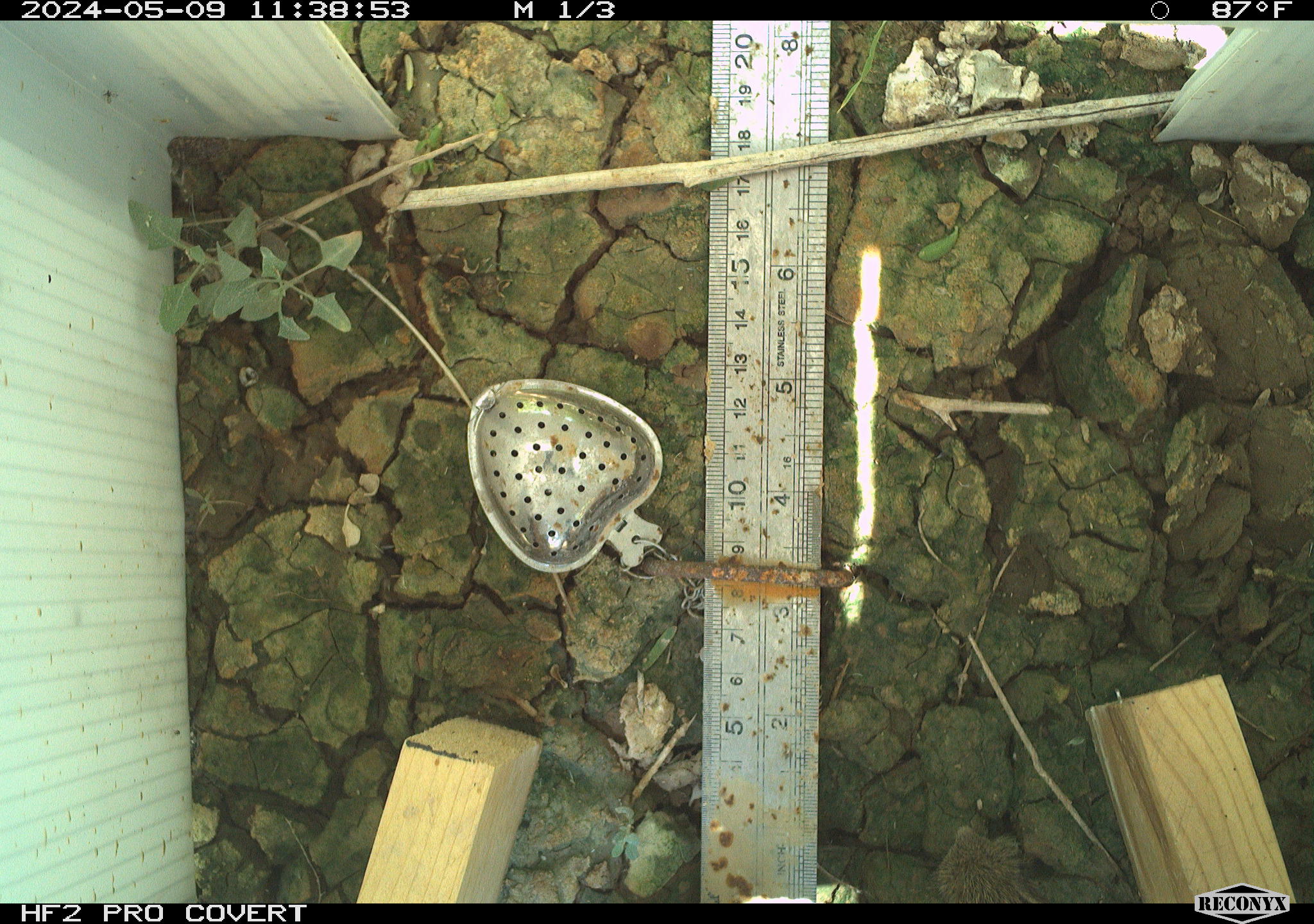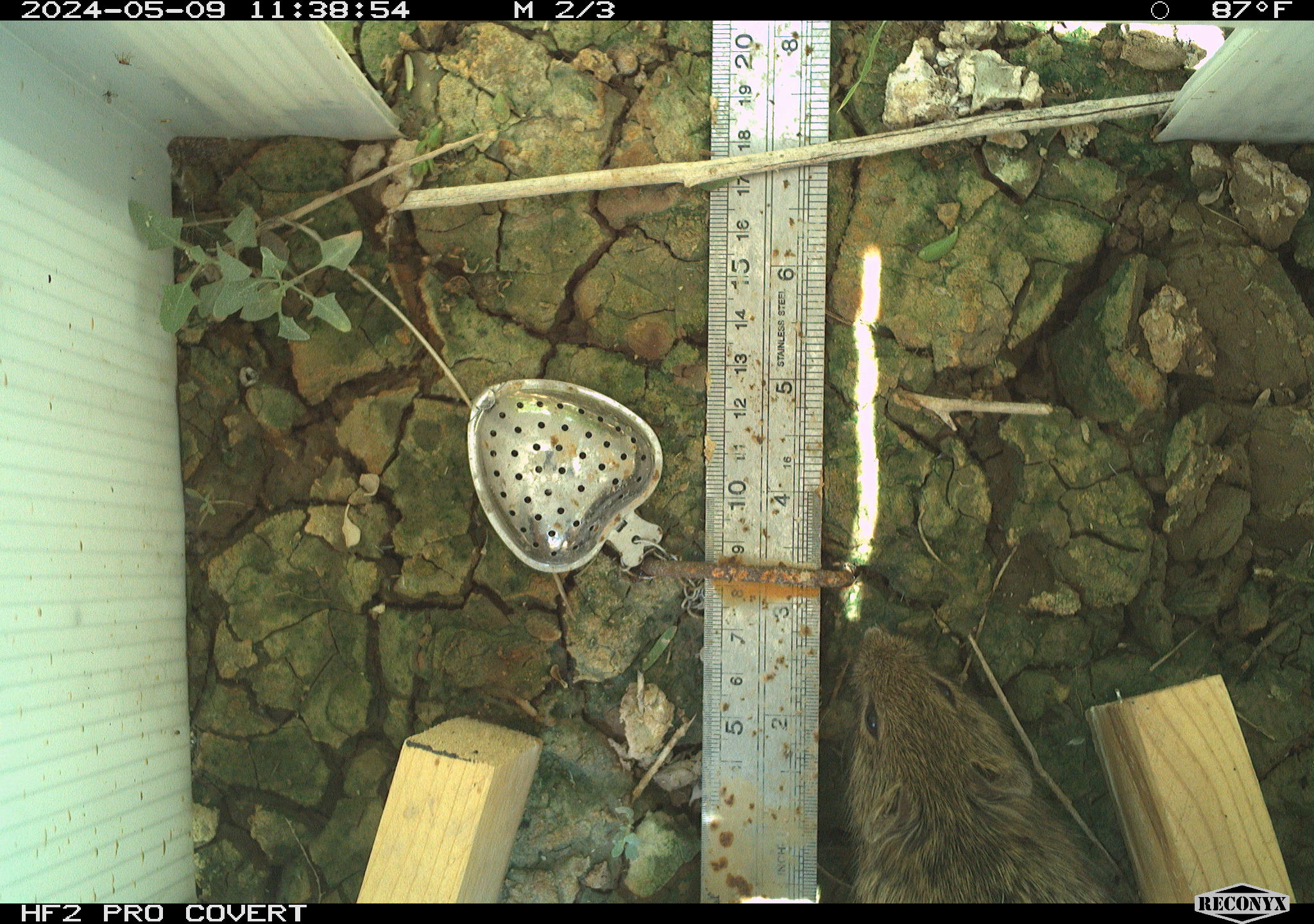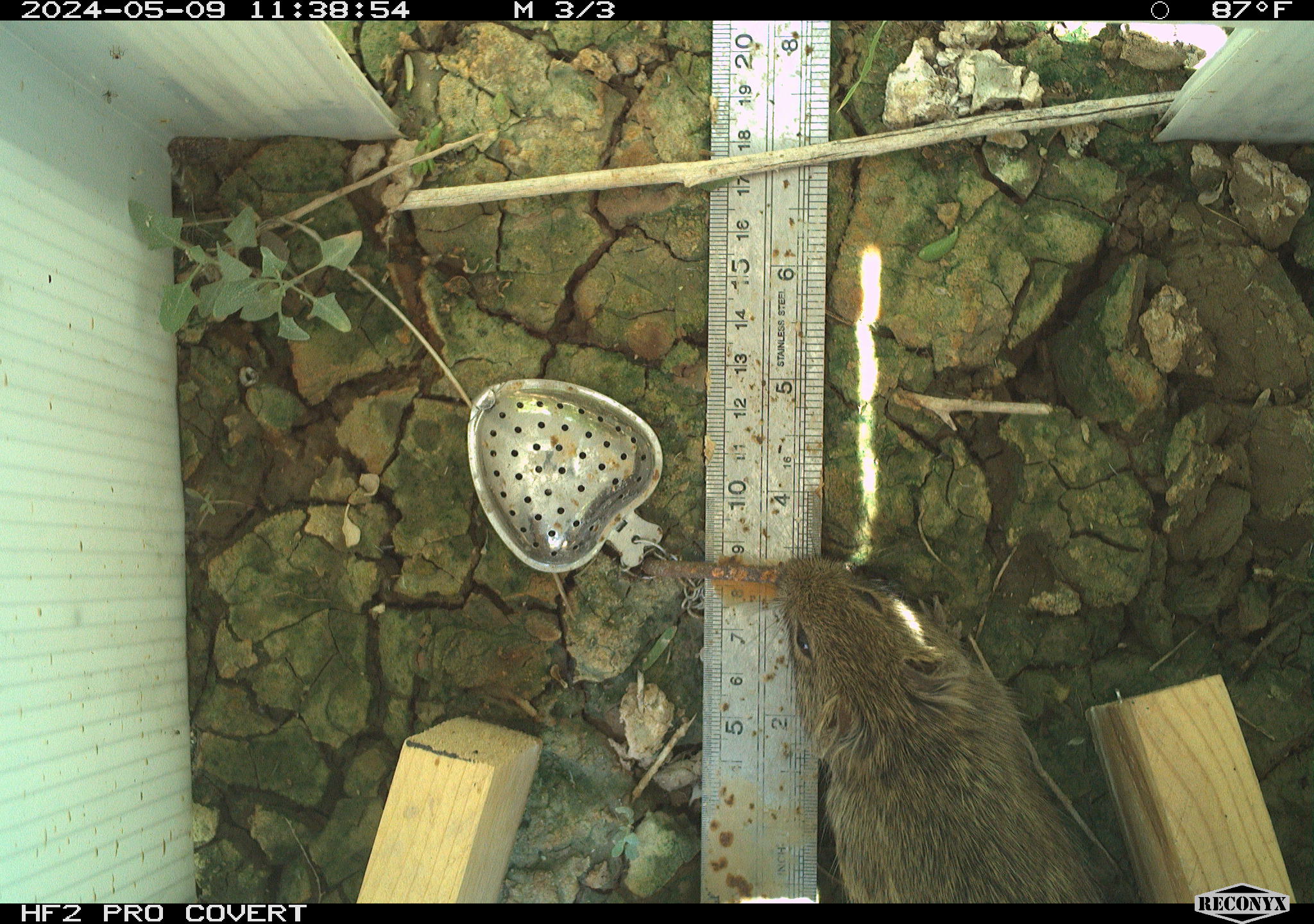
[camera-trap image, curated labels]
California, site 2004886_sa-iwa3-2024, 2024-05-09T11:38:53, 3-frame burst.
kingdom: Animalia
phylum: Chordata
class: Mammalia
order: Rodentia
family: Cricetidae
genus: Sigmodon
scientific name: Sigmodon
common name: cotton rat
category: sigmodon species